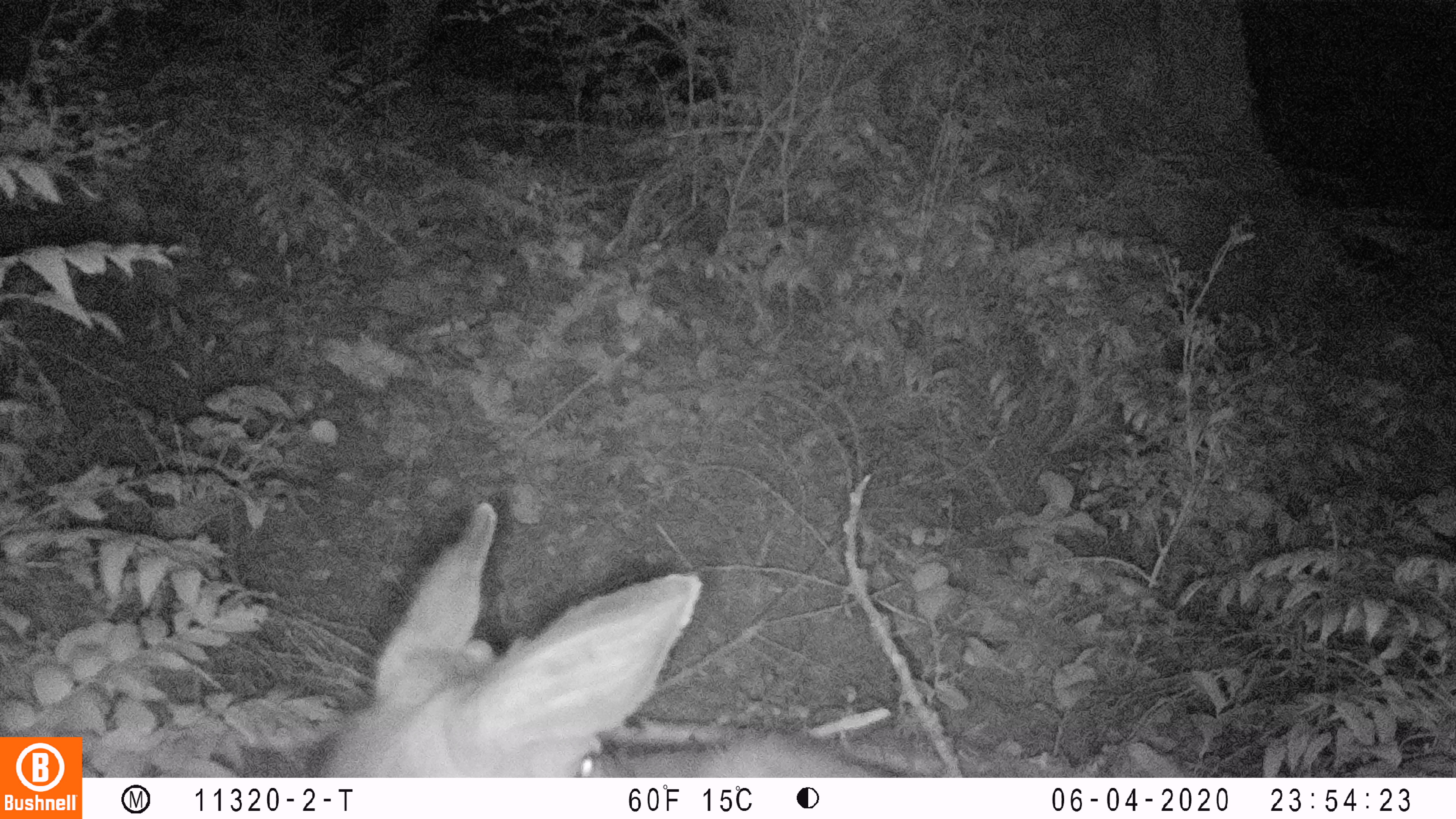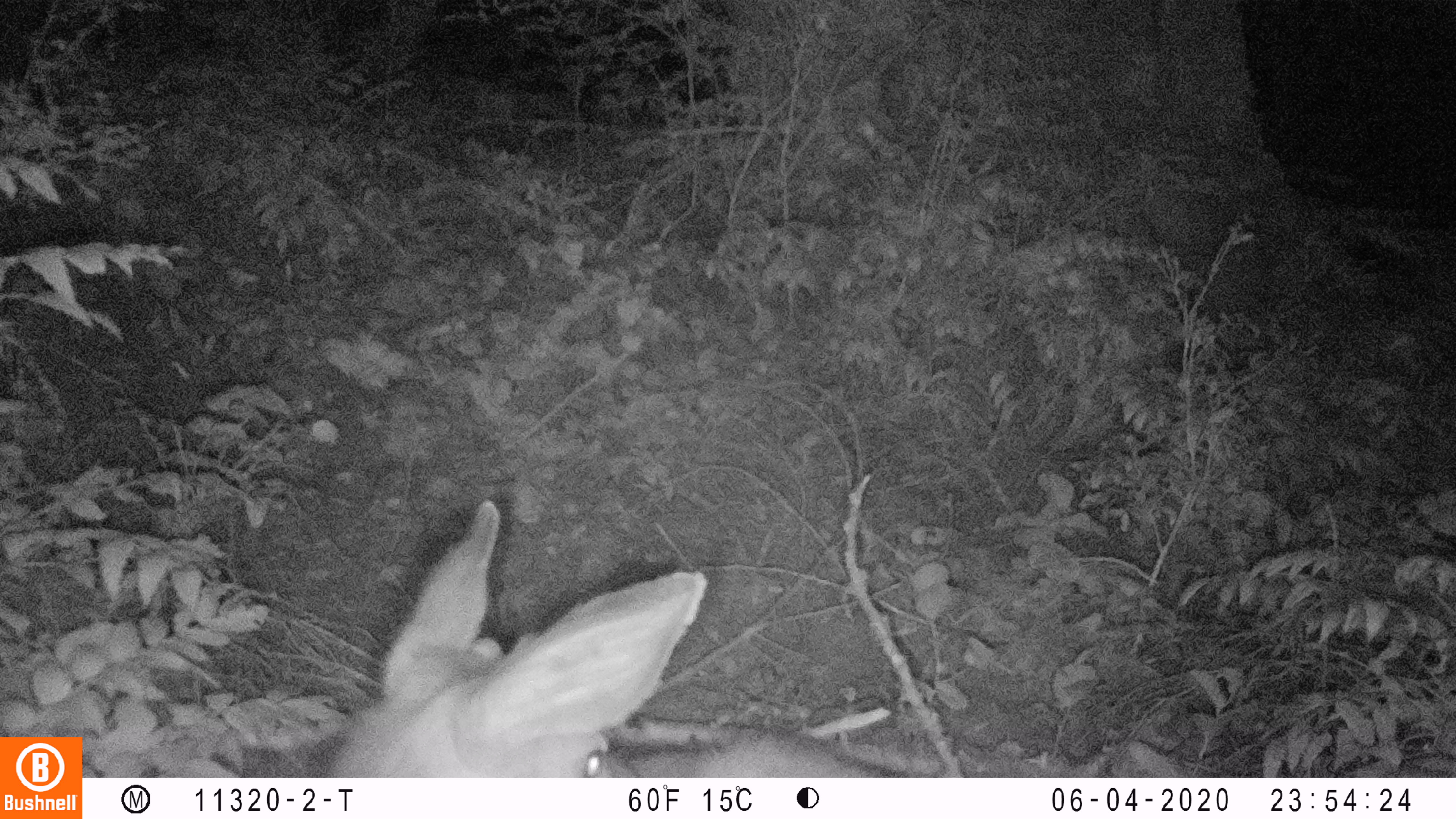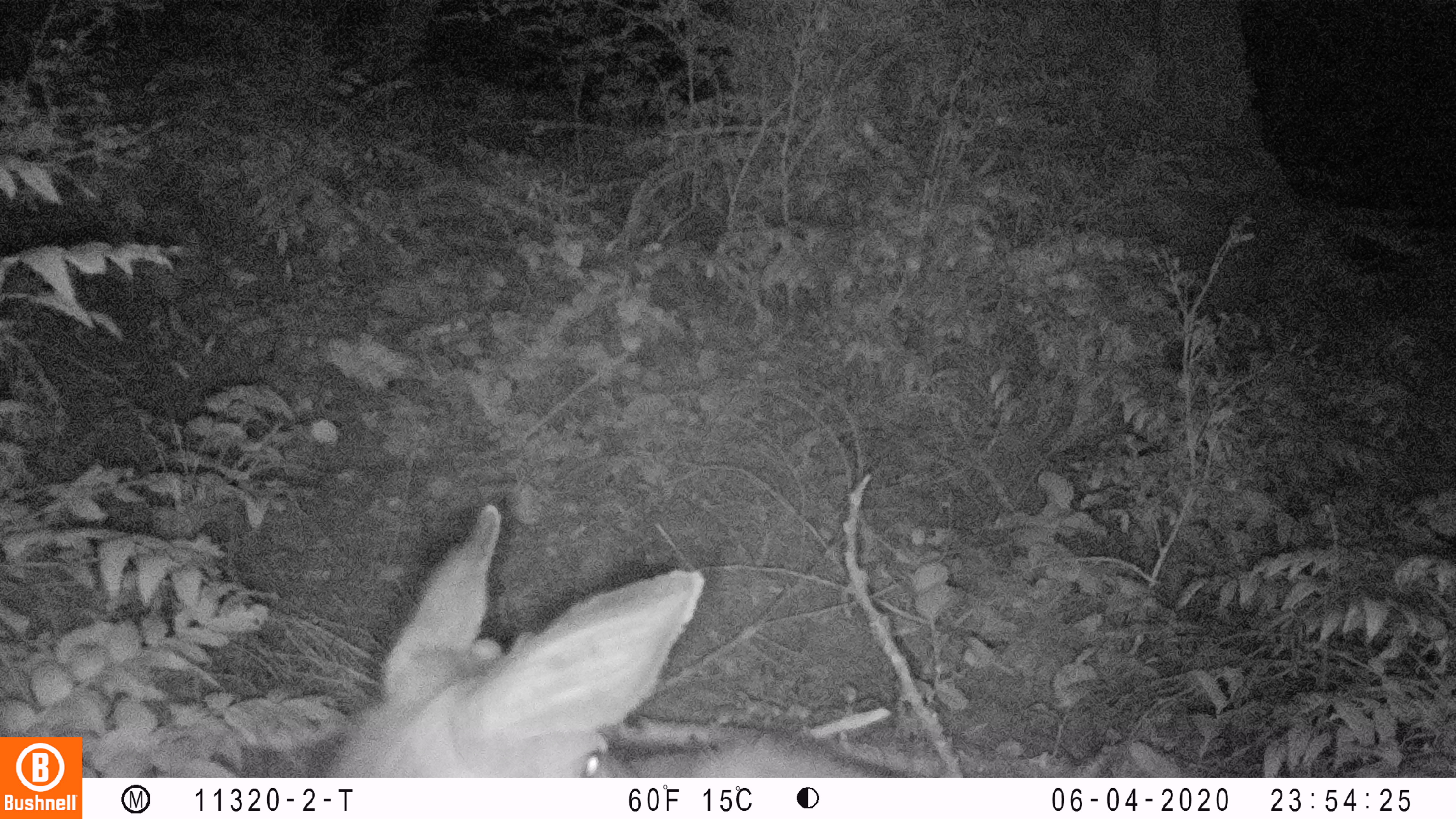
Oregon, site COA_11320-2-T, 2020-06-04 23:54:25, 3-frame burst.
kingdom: Animalia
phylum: Chordata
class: Mammalia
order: Artiodactyla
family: Cervidae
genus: Odocoileus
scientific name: Odocoileus hemionus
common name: black-tailed deer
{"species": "black-tailed deer (Odocoileus hemionus)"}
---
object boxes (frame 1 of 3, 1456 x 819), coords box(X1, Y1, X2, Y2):
black-tailed deer: box(300, 493, 876, 768)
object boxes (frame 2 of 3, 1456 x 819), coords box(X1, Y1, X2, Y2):
black-tailed deer: box(315, 492, 891, 774)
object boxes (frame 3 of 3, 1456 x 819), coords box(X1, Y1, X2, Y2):
black-tailed deer: box(321, 497, 897, 772)